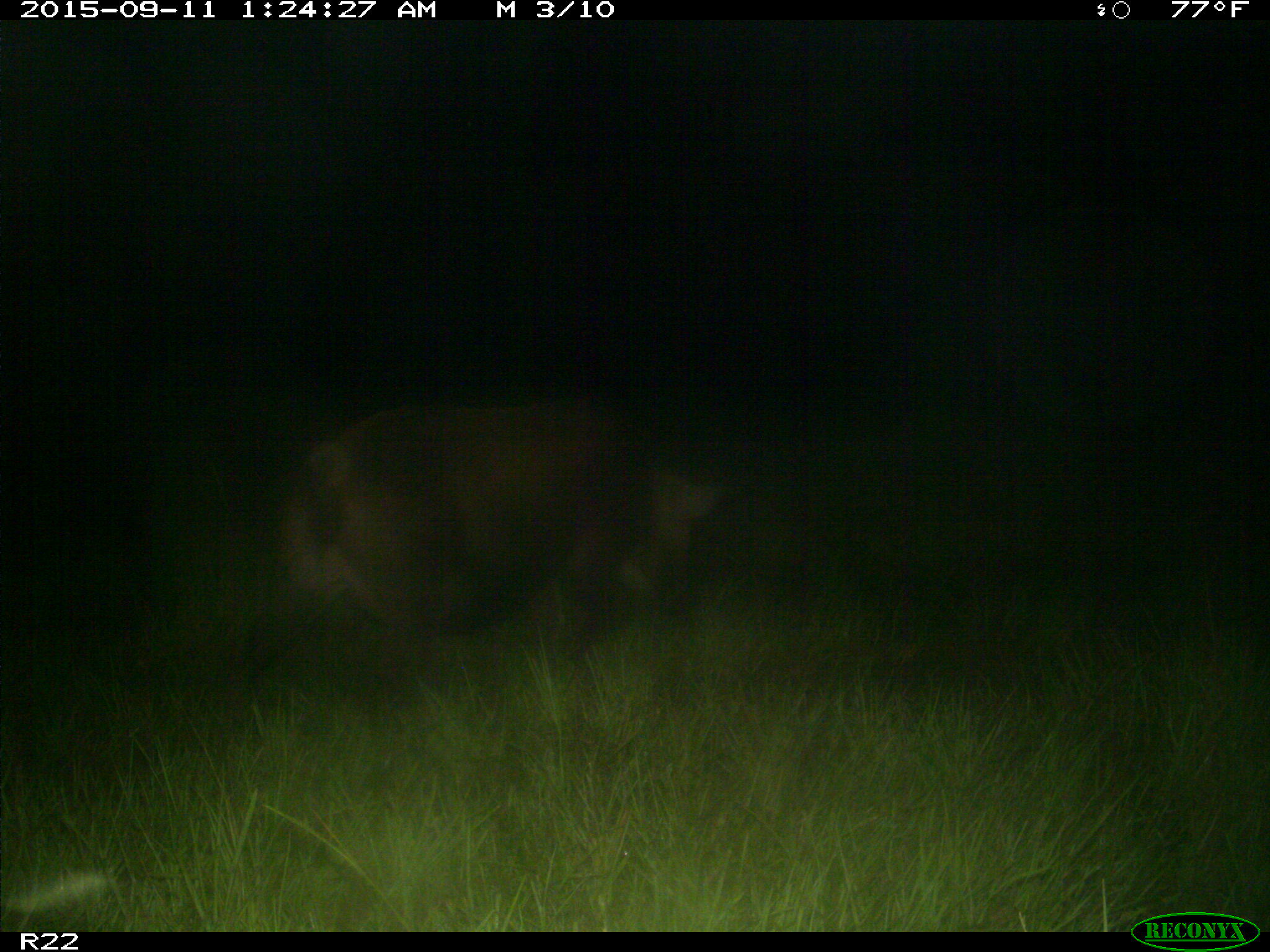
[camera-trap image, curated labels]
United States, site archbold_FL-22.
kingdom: Animalia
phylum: Chordata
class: Mammalia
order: Artiodactyla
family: Suidae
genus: Sus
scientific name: Sus scrofa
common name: wild boar